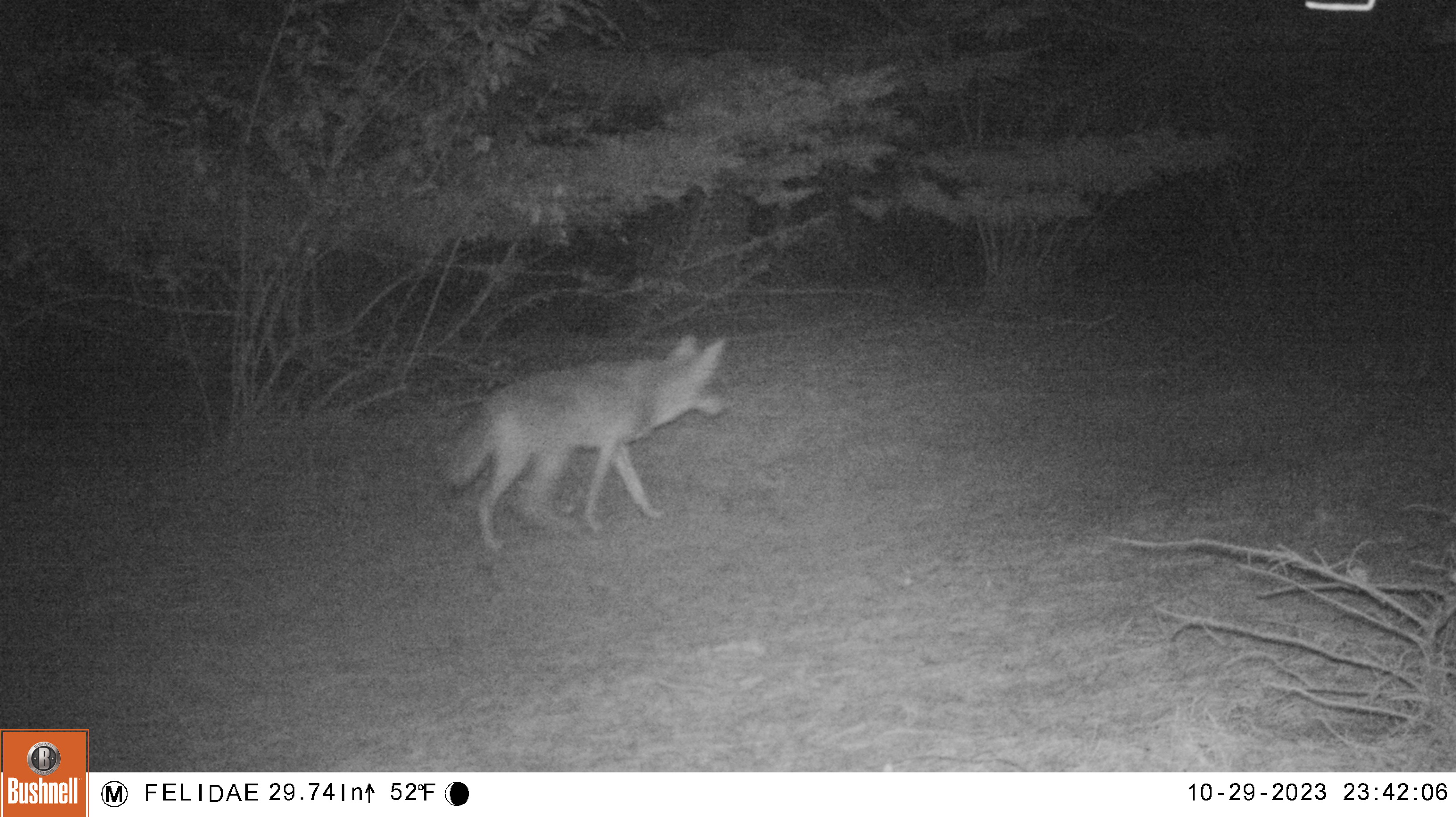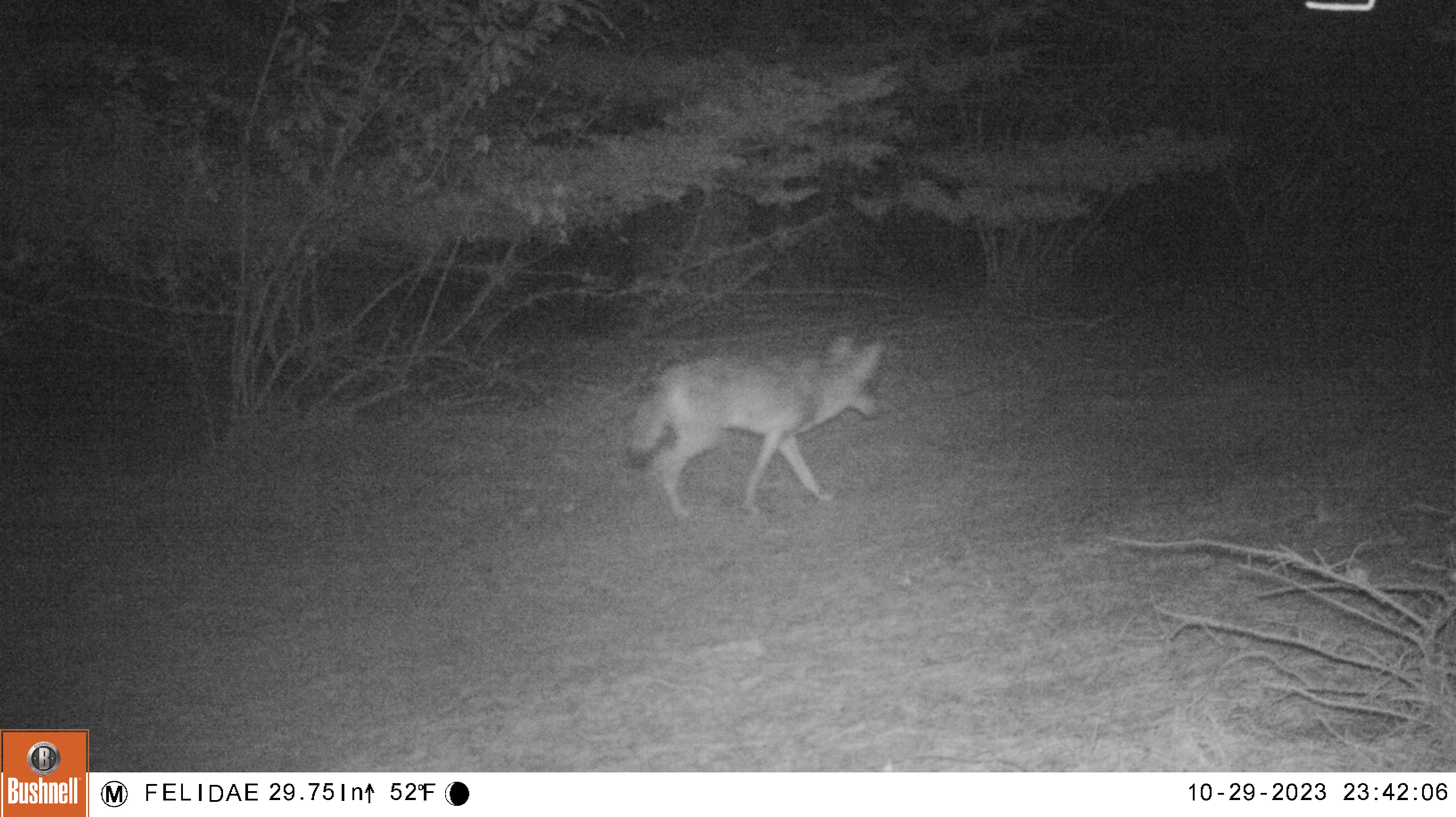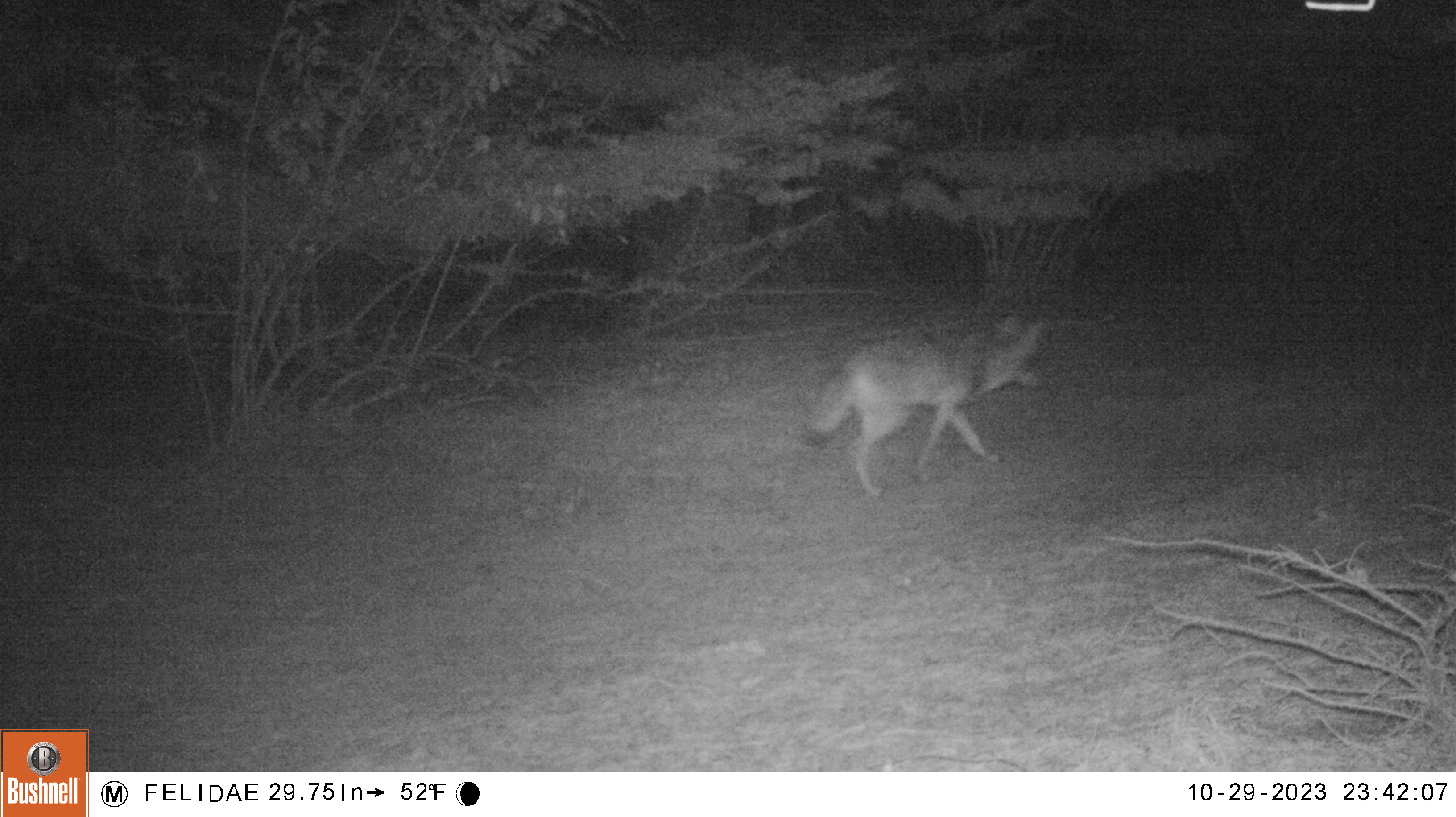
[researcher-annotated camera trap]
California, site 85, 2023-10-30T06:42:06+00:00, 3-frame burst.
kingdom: Animalia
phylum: Chordata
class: Mammalia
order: Carnivora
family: Canidae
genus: Canis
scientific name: Canis latrans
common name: coyote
Coyote (Canis latrans).